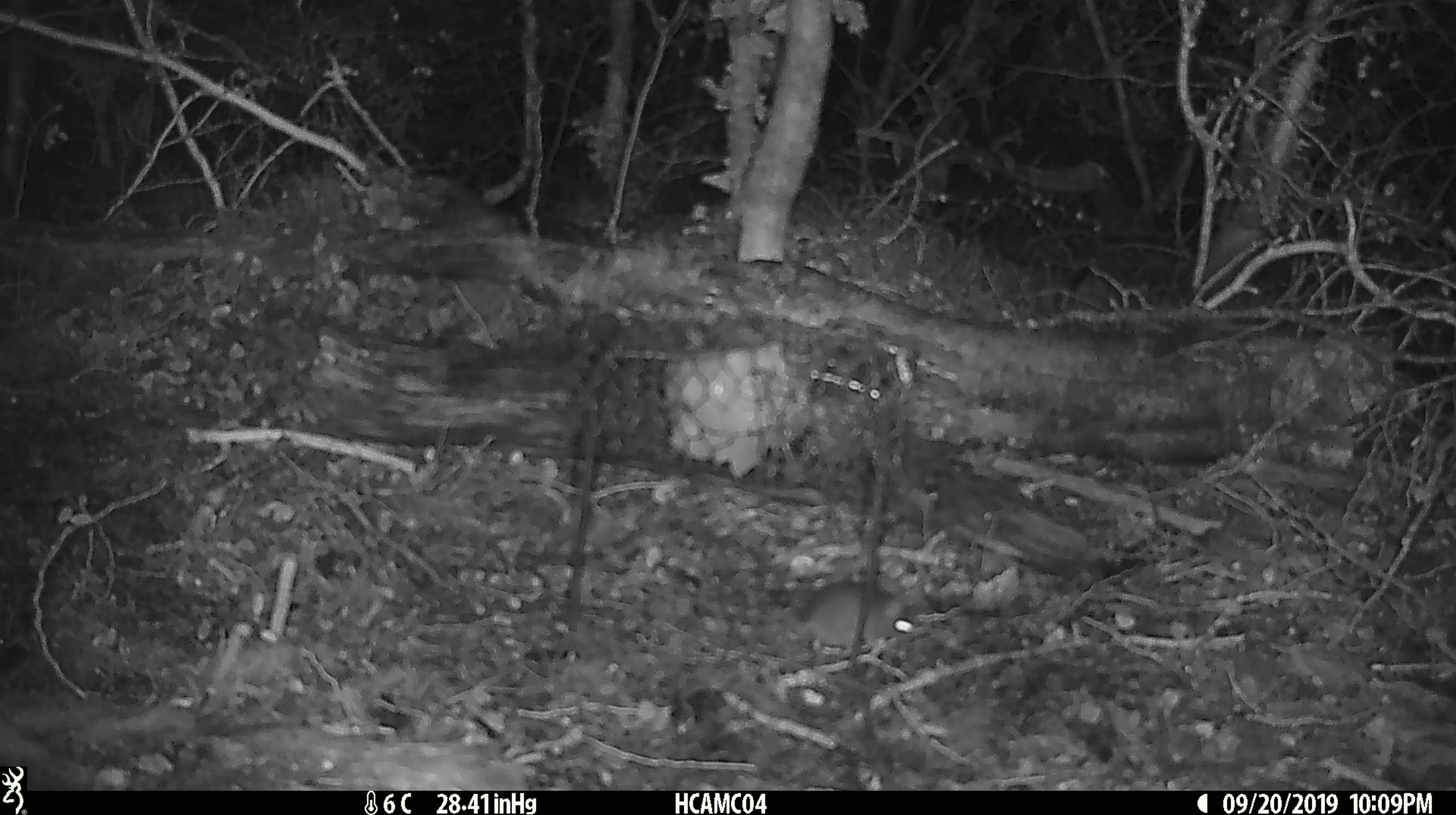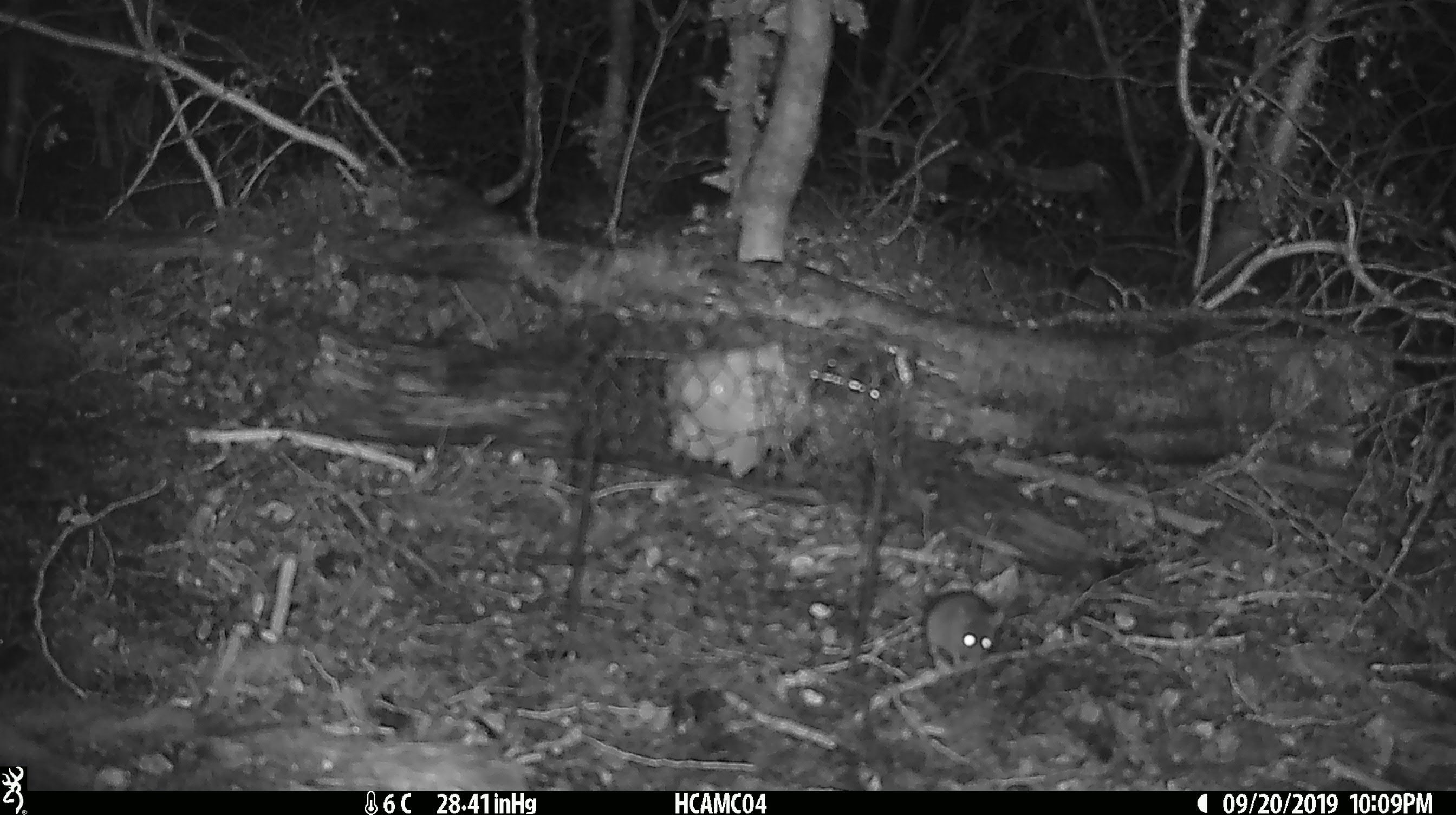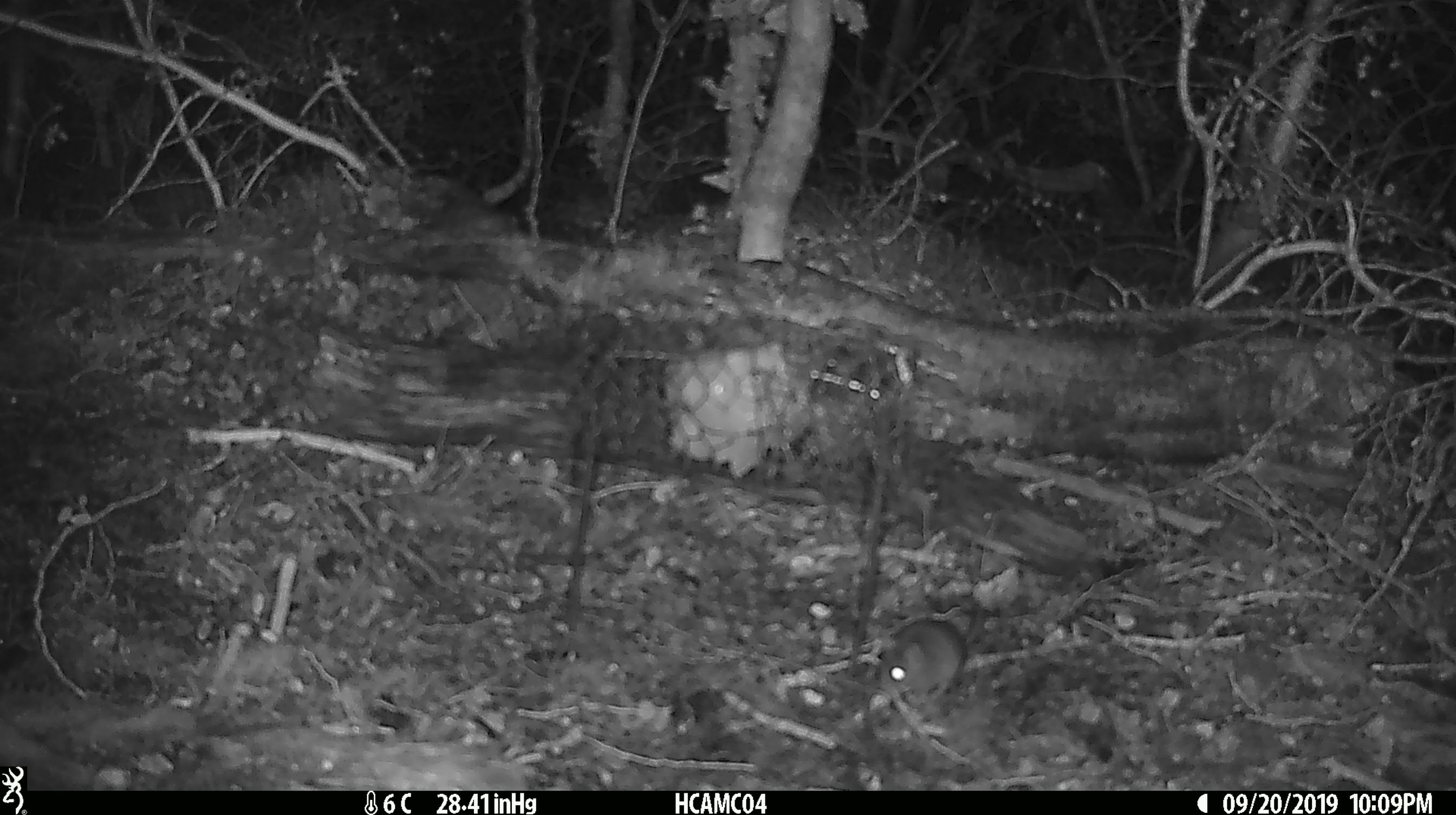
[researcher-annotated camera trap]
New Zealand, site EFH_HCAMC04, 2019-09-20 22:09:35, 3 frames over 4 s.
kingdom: Animalia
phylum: Chordata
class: Mammalia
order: Rodentia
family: Muridae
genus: Mus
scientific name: Mus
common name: mouse